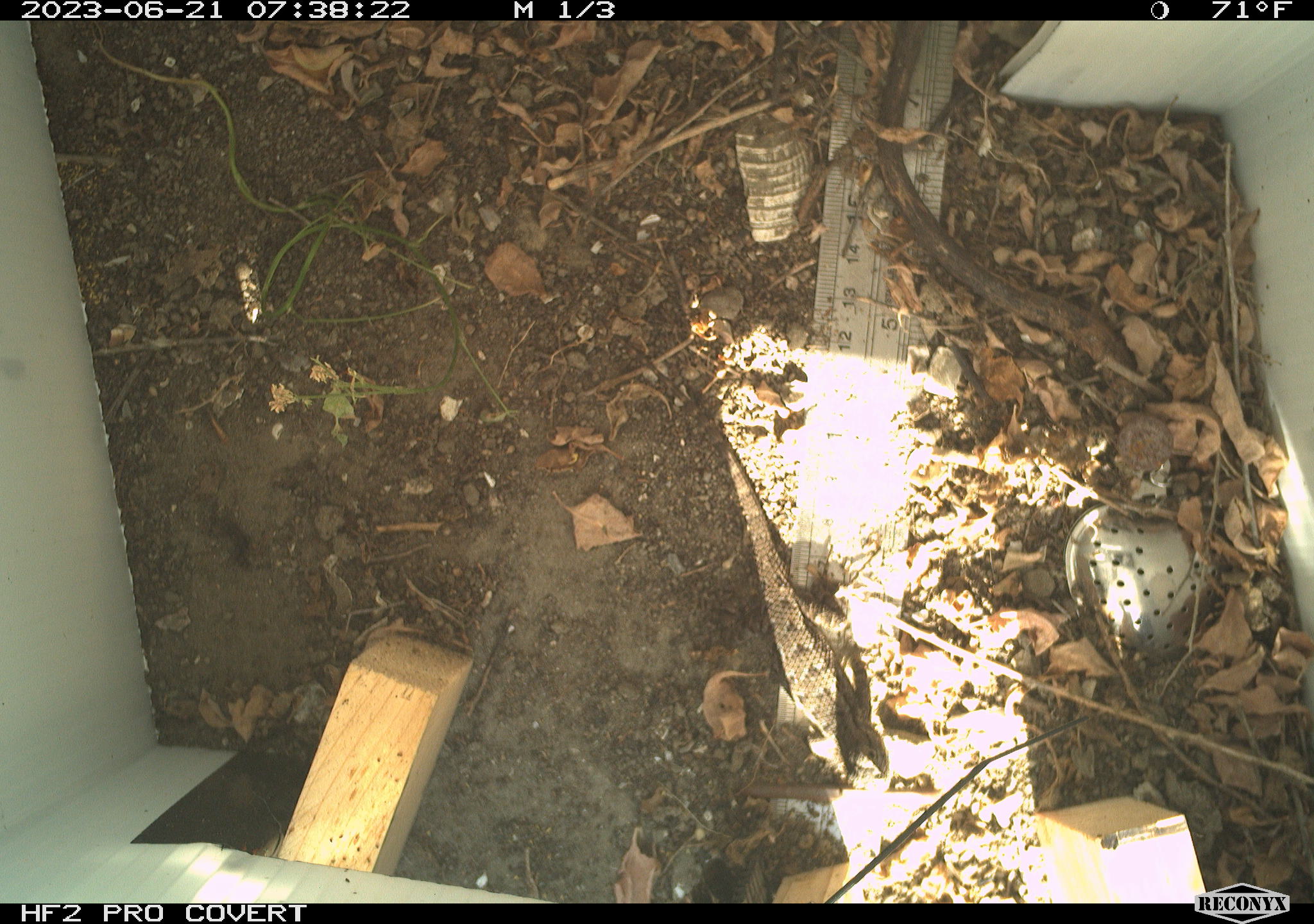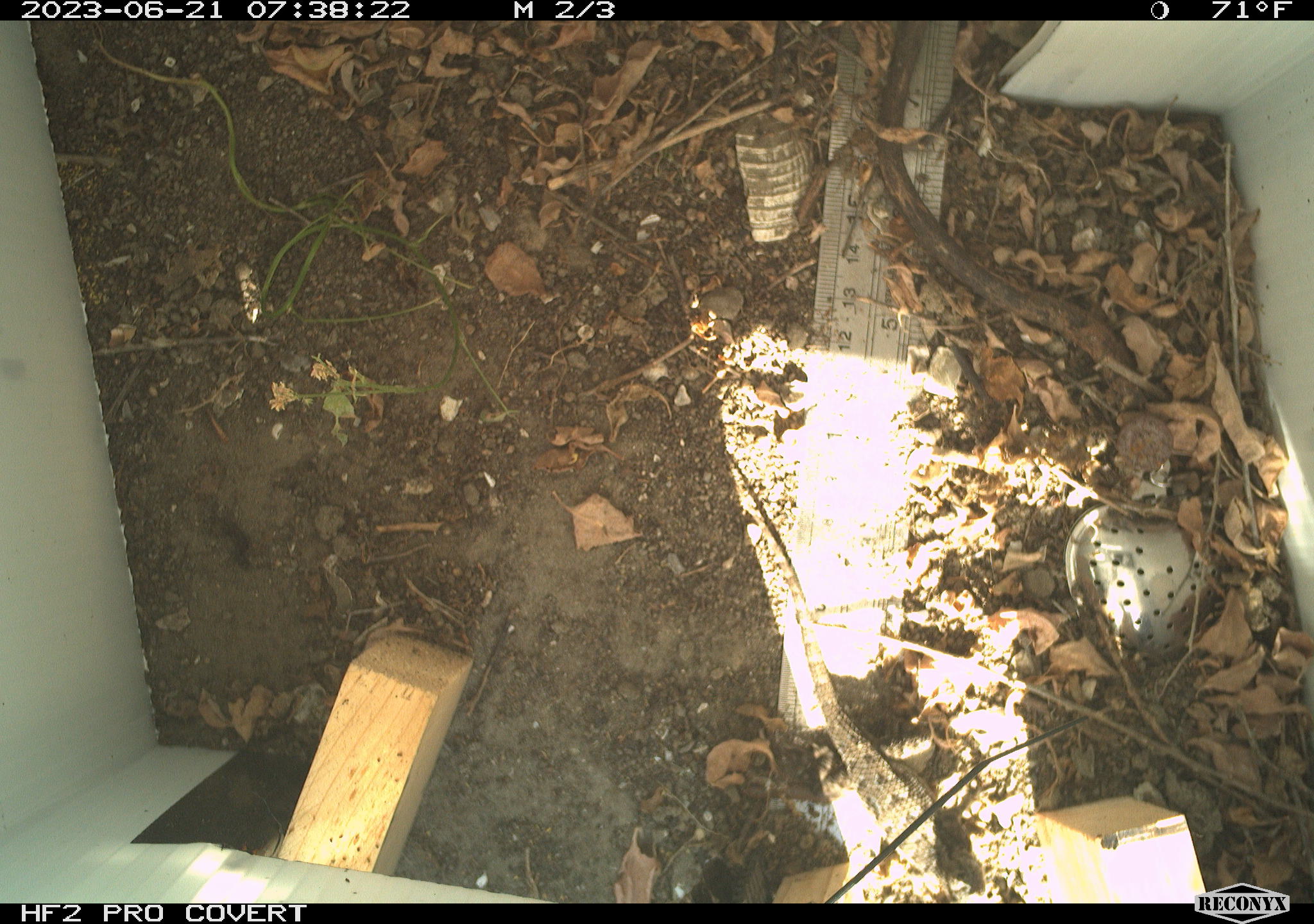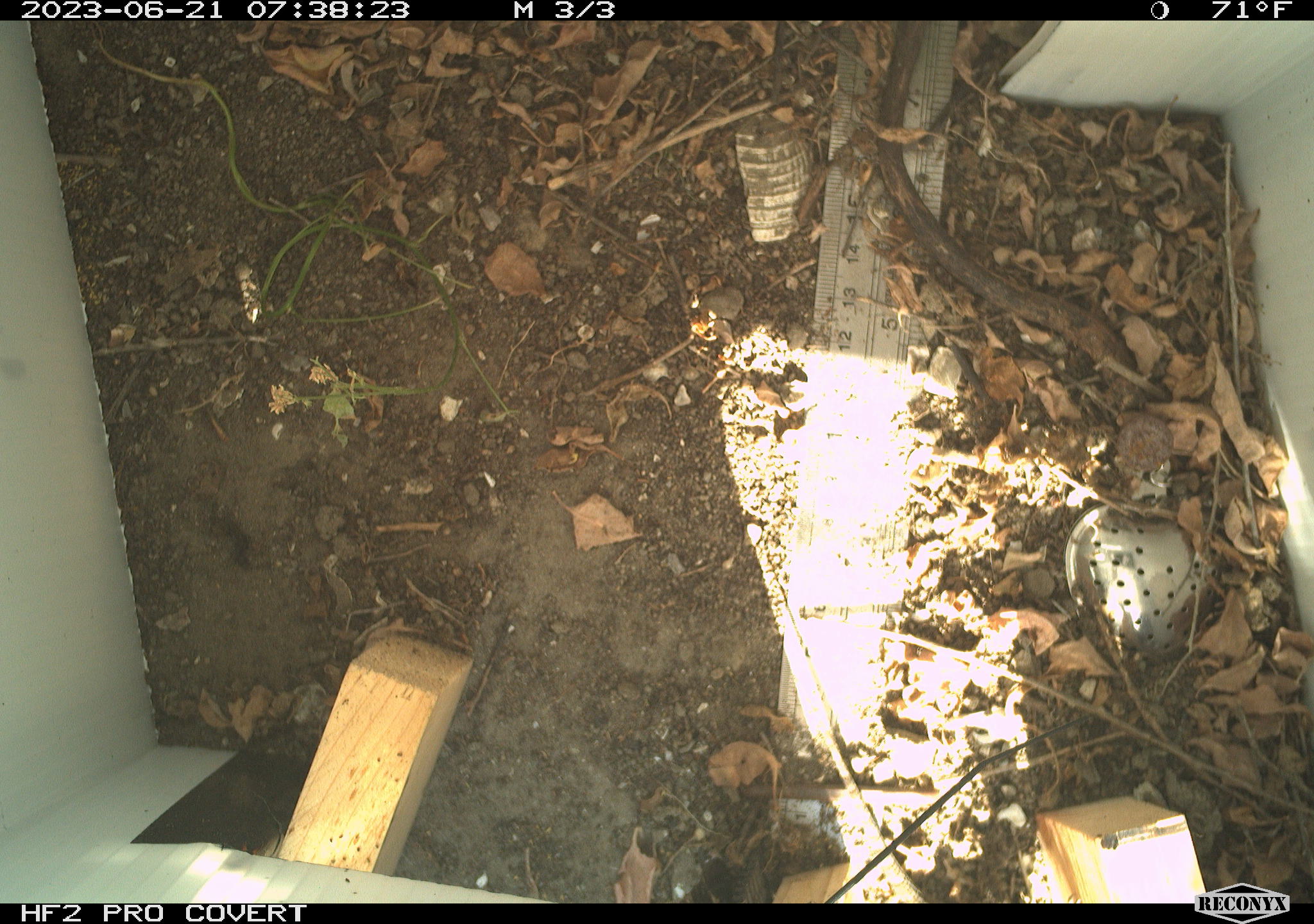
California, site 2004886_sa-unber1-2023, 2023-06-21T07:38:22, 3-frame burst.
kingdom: Animalia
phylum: Chordata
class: Reptilia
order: Squamata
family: Phrynosomatidae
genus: Sceloporus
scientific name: Sceloporus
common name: spiny lizards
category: sceloporus species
Sceloporus species (spiny lizards) (Sceloporus).